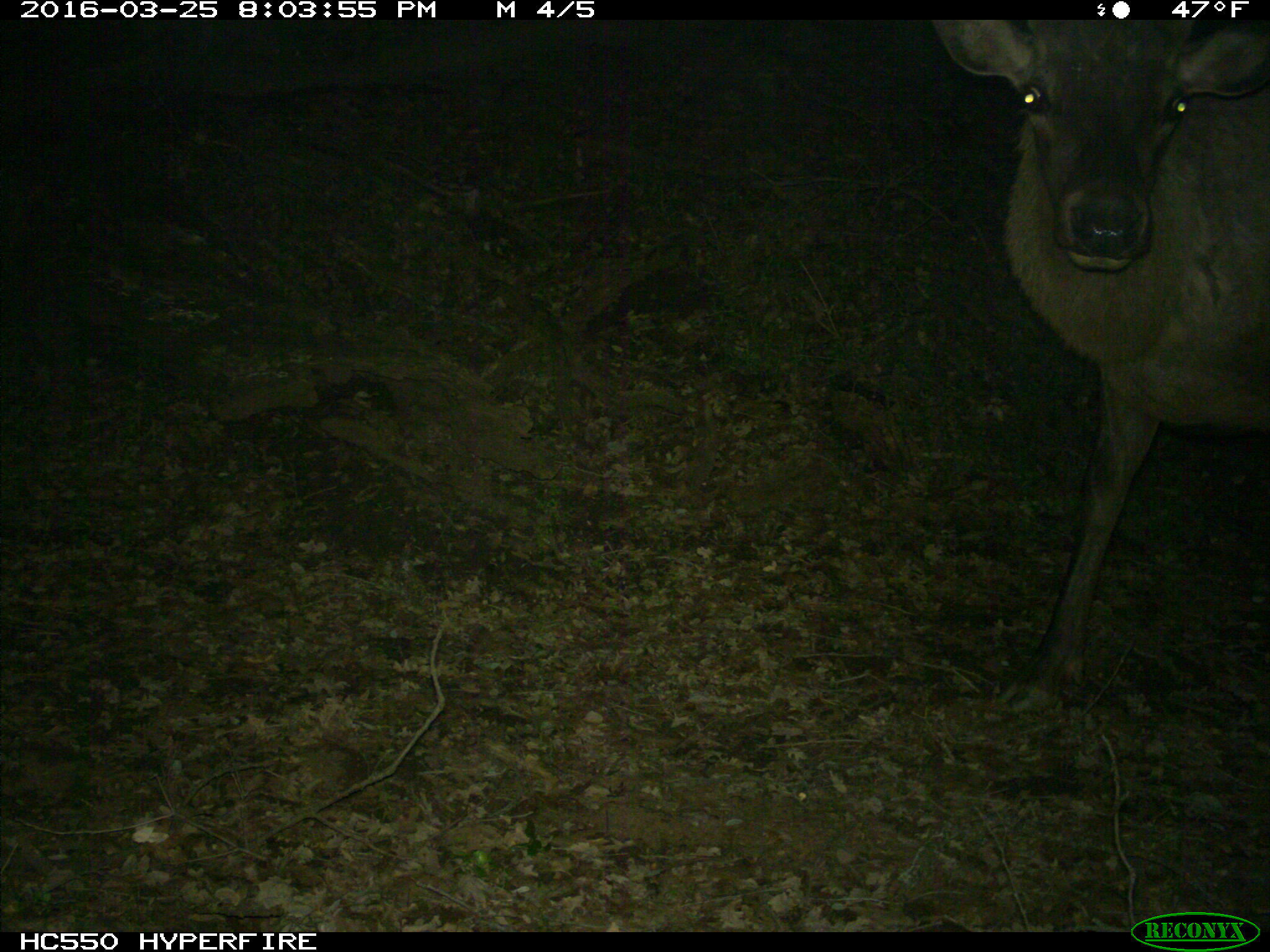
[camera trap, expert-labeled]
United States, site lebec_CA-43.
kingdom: Animalia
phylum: Chordata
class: Mammalia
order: Artiodactyla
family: Cervidae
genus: Cervus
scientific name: Cervus canadensis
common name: elk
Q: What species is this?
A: Cervus canadensis (elk).